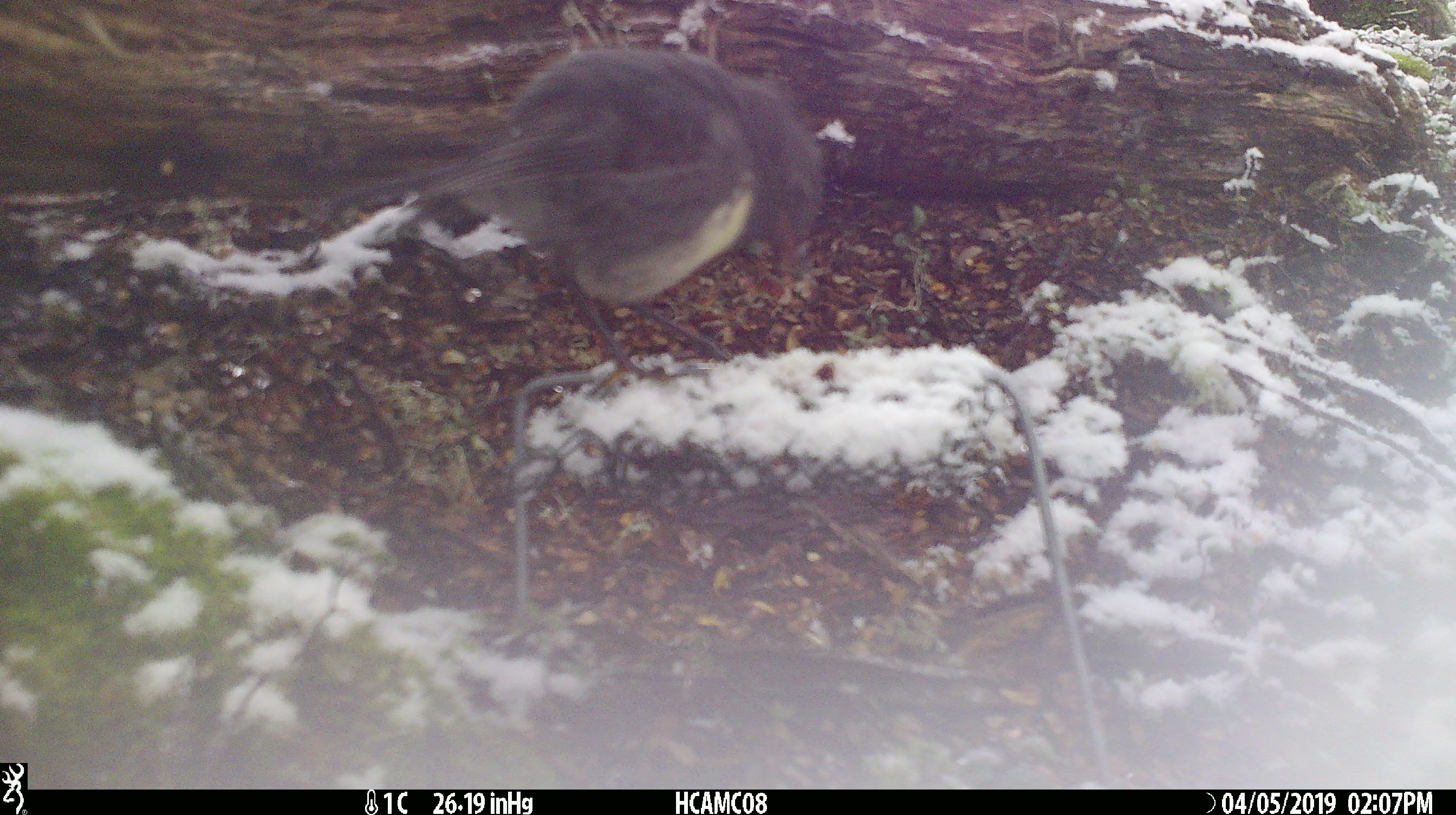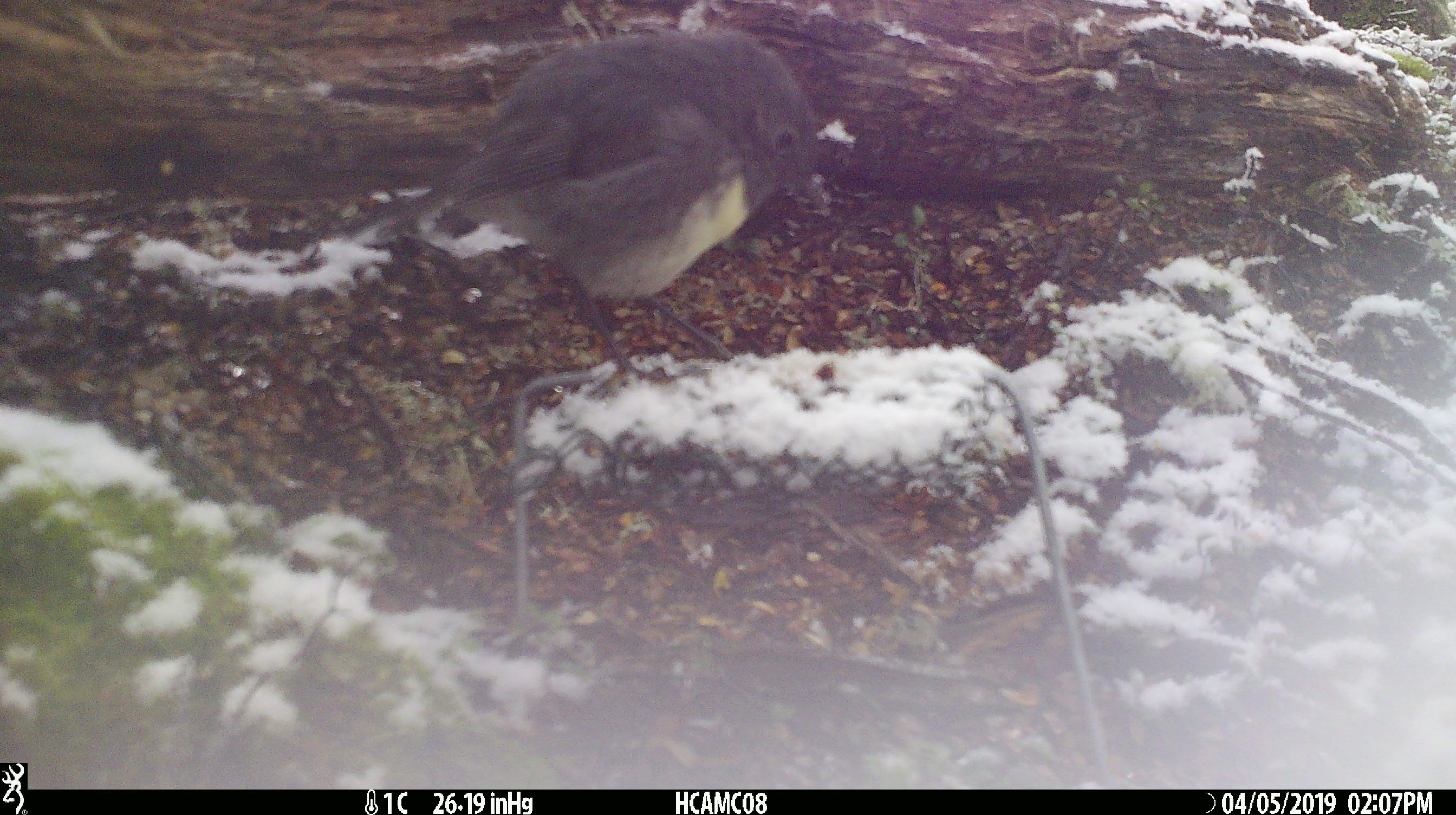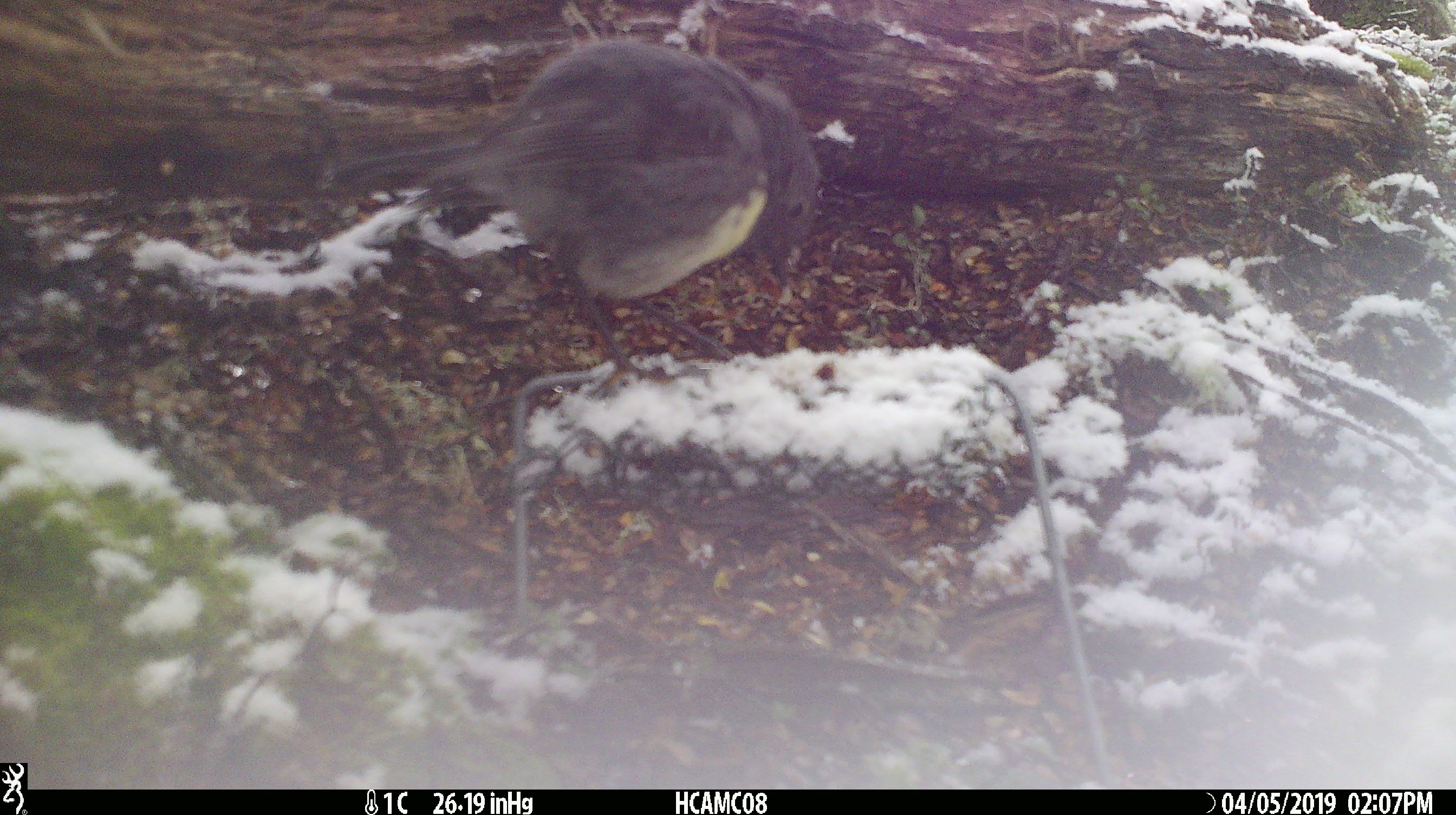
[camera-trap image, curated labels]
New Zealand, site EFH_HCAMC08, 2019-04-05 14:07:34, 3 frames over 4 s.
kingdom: Animalia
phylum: Chordata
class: Aves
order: Passeriformes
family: Petroicidae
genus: Petroica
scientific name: Petroica australis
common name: new zealand robin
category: robin